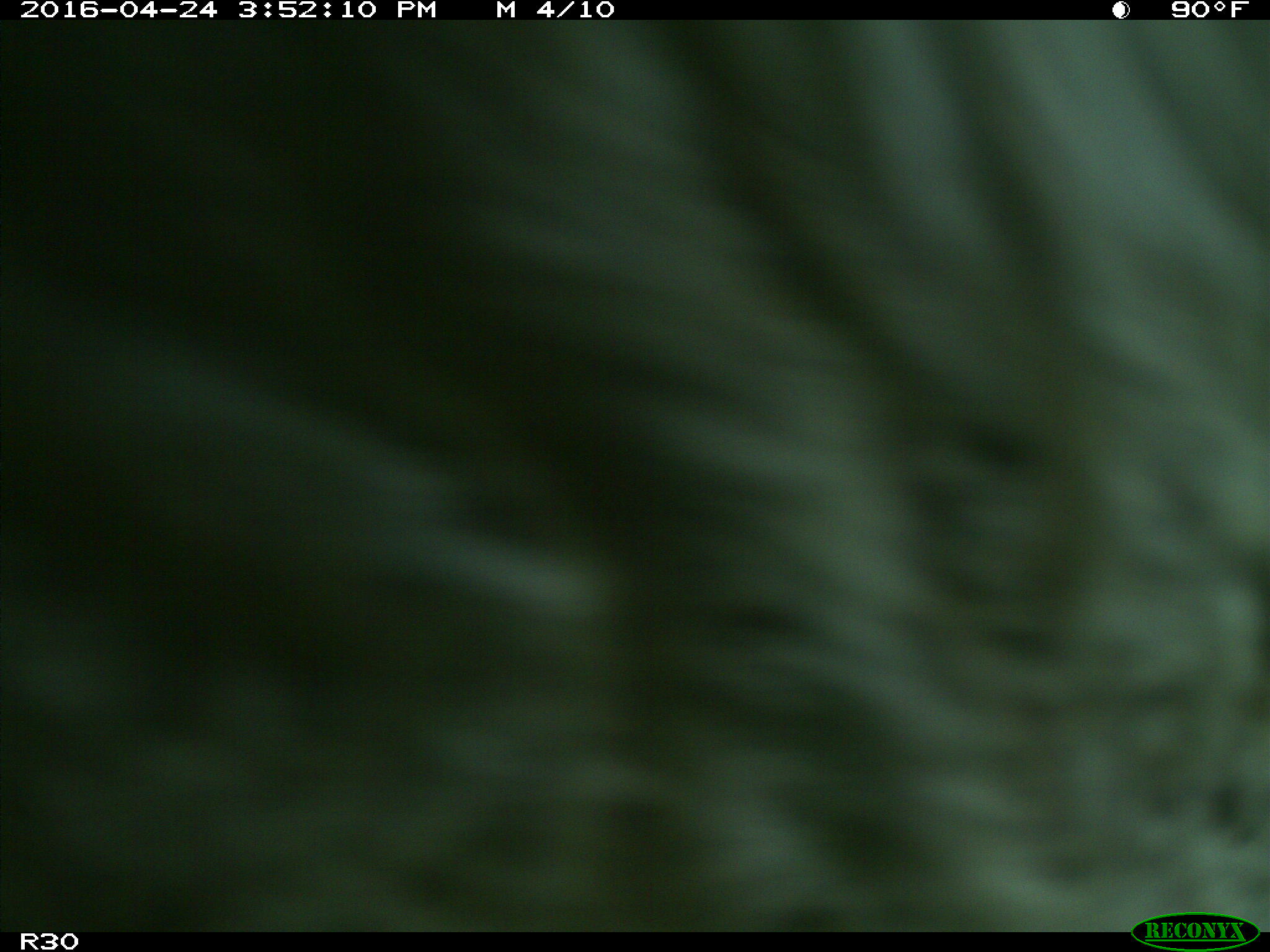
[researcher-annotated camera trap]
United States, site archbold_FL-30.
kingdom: Animalia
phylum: Chordata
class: Mammalia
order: Artiodactyla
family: Bovidae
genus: Bos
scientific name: Bos taurus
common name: domestic cow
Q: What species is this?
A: Bos taurus (domestic cow).